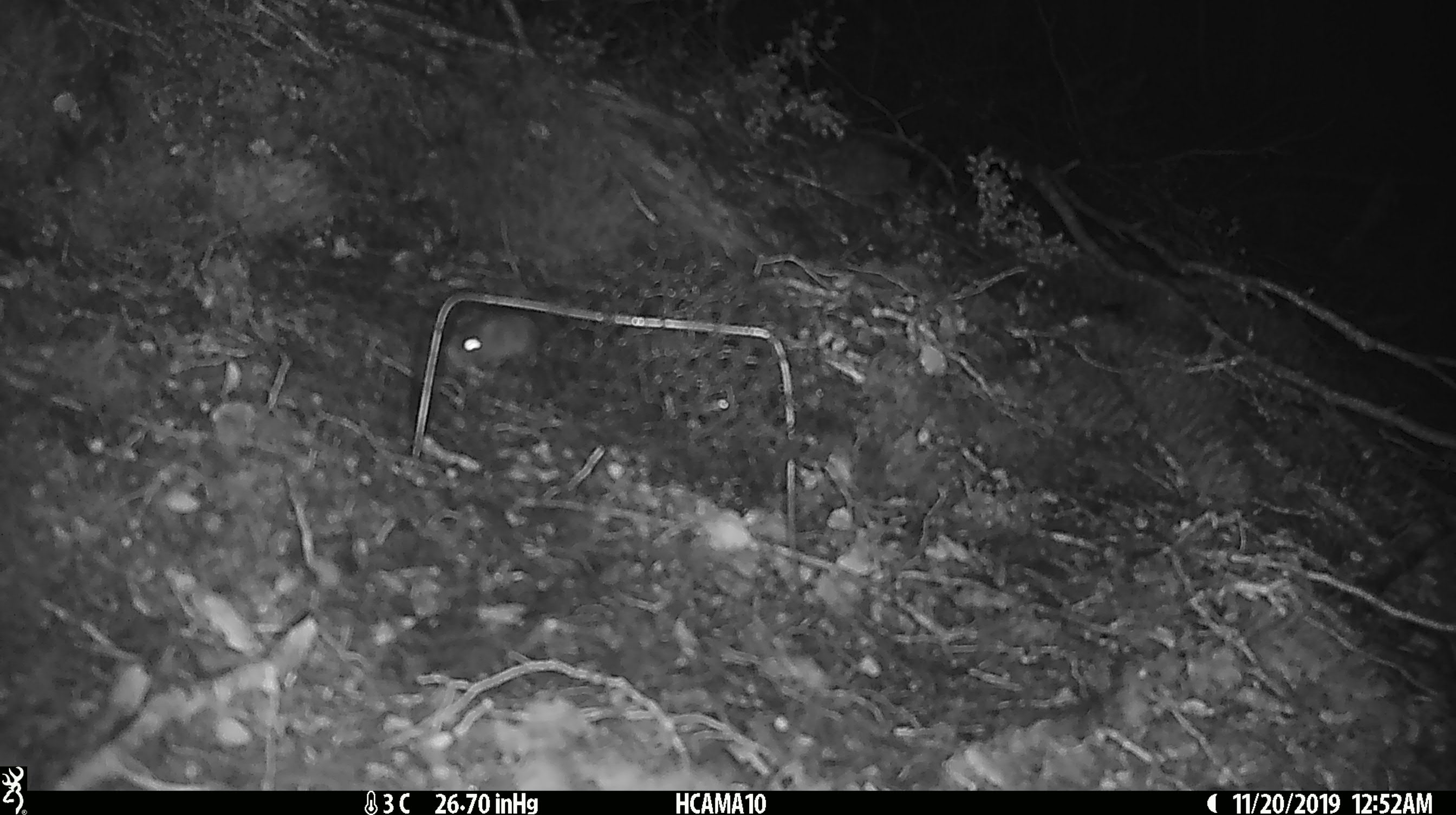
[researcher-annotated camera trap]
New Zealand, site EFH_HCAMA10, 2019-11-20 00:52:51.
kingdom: Animalia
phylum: Chordata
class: Mammalia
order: Rodentia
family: Muridae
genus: Mus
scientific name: Mus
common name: mouse